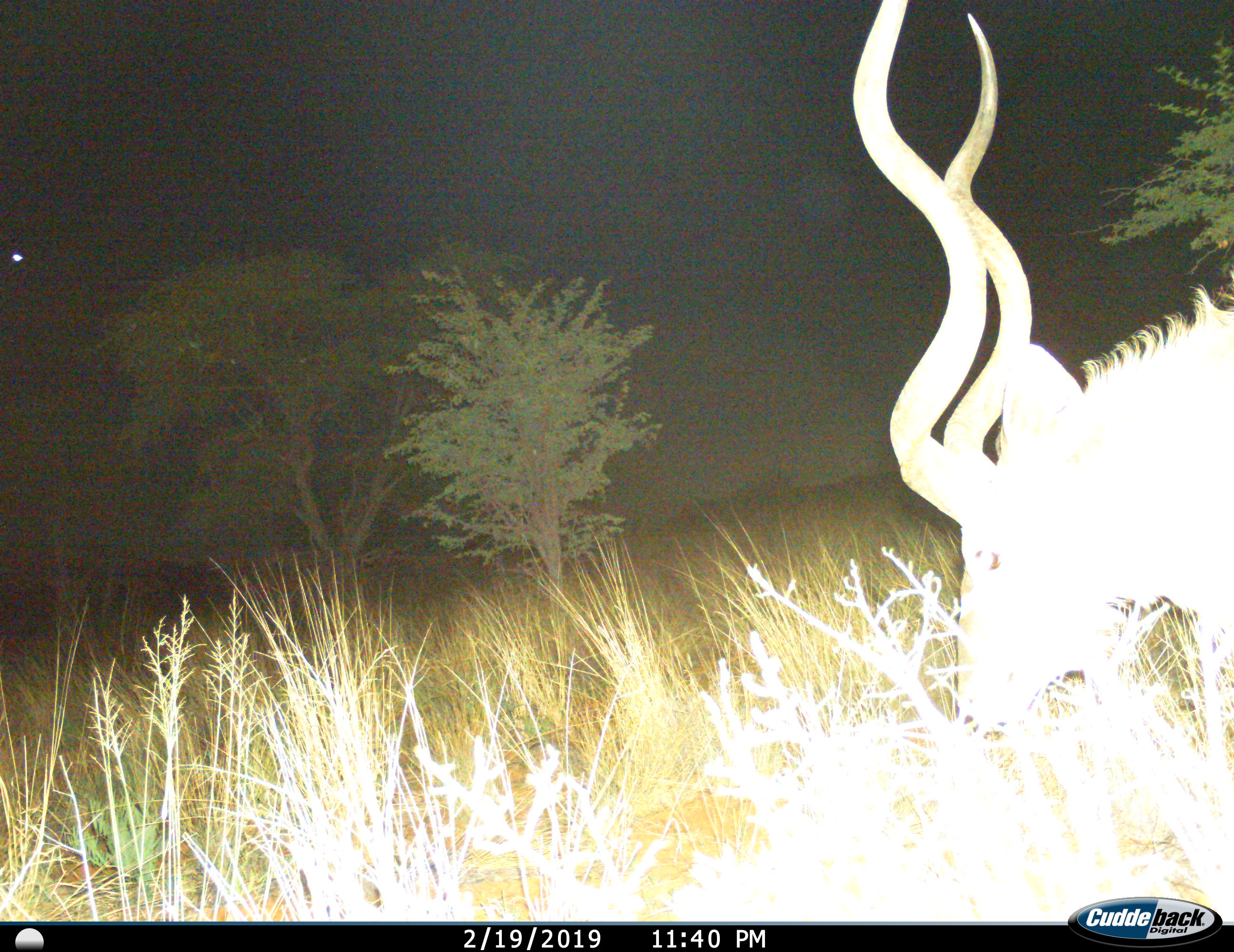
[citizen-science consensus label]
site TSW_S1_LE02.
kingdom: Animalia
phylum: Chordata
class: Mammalia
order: Artiodactyla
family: Bovidae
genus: Tragelaphus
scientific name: Tragelaphus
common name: kudu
Kudu (Tragelaphus), count 1. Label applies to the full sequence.